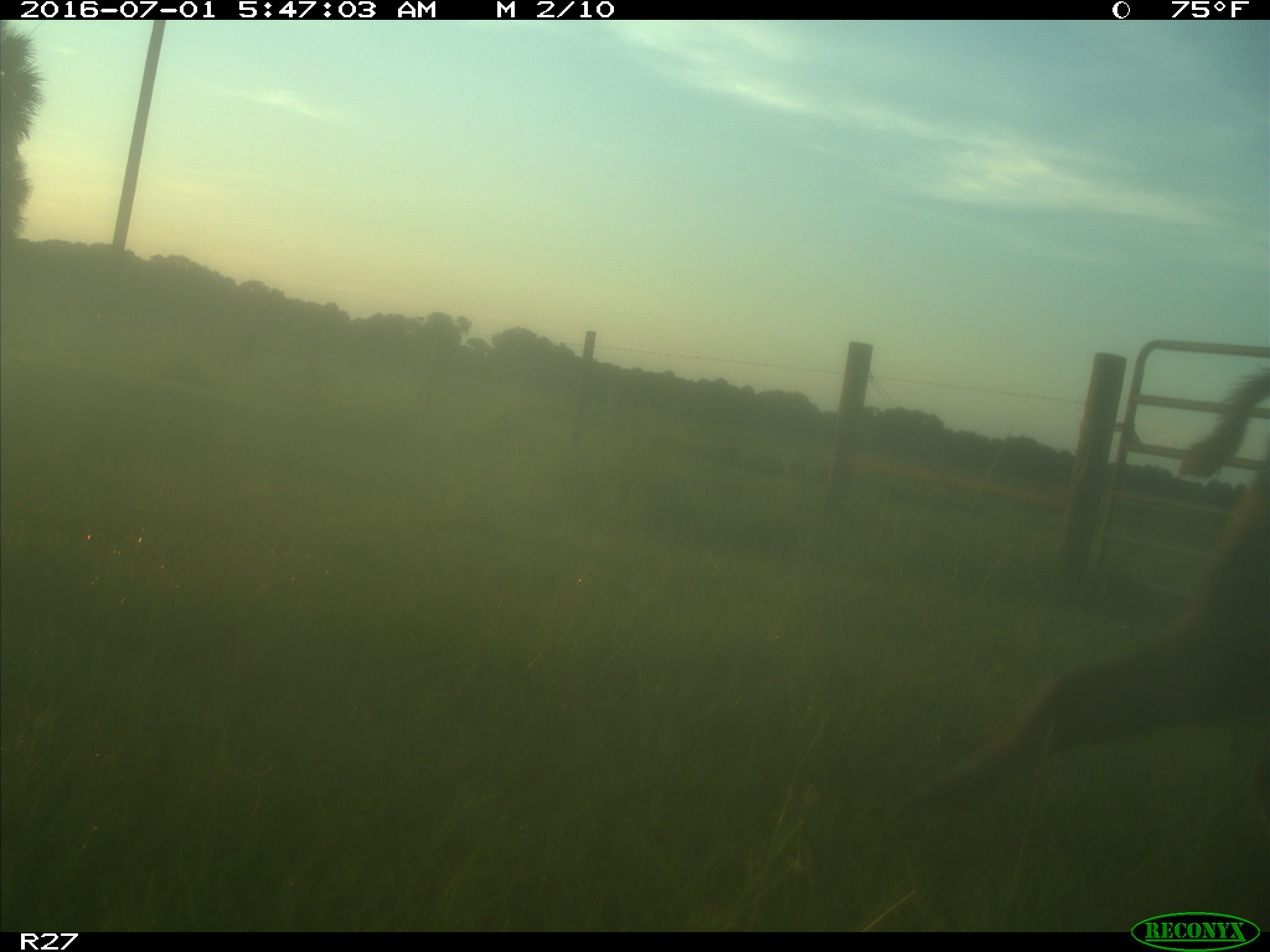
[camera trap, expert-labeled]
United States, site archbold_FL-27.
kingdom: Animalia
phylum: Chordata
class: Mammalia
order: Artiodactyla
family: Suidae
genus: Sus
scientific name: Sus scrofa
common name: wild boar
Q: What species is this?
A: Sus scrofa (wild boar).